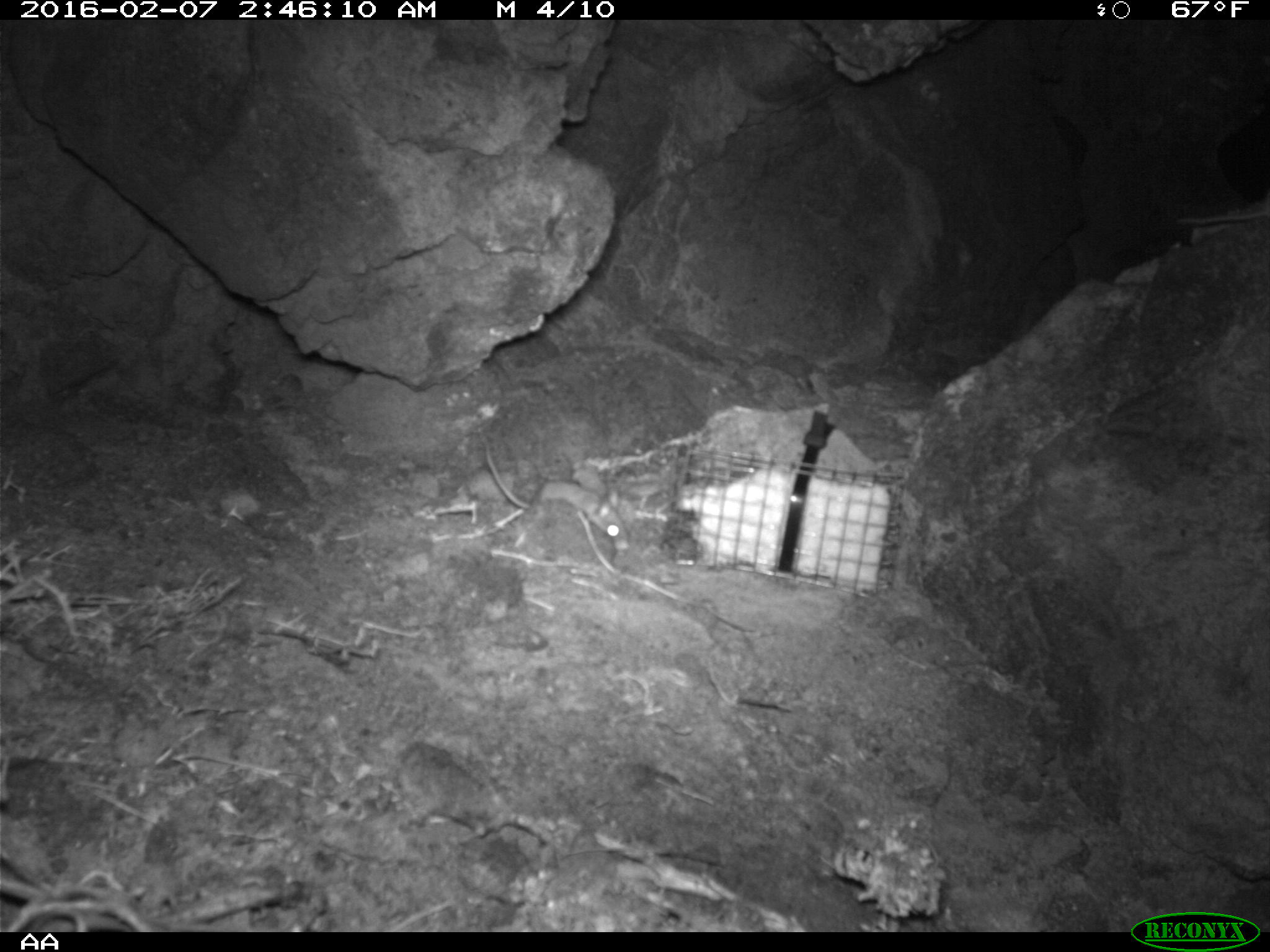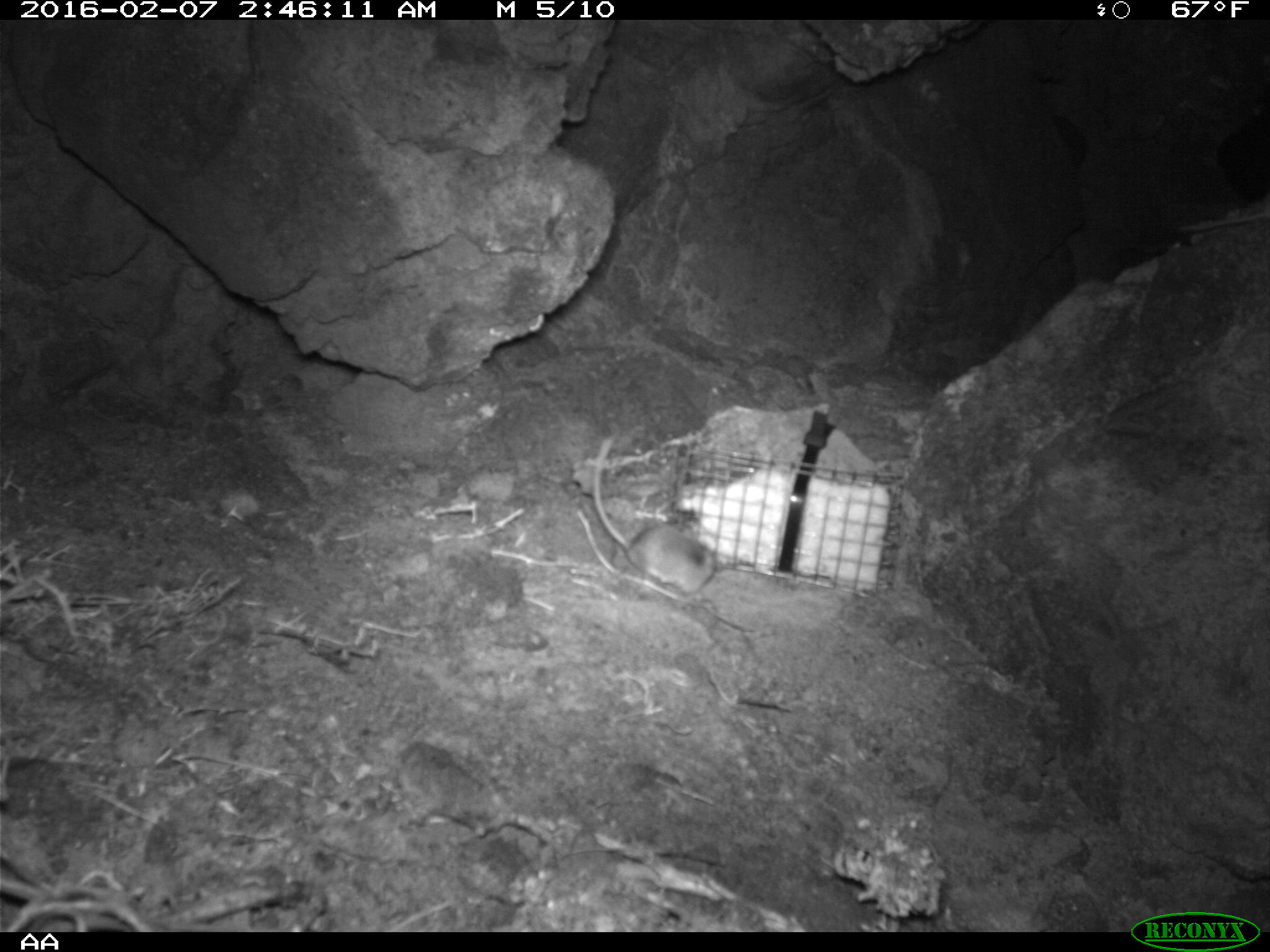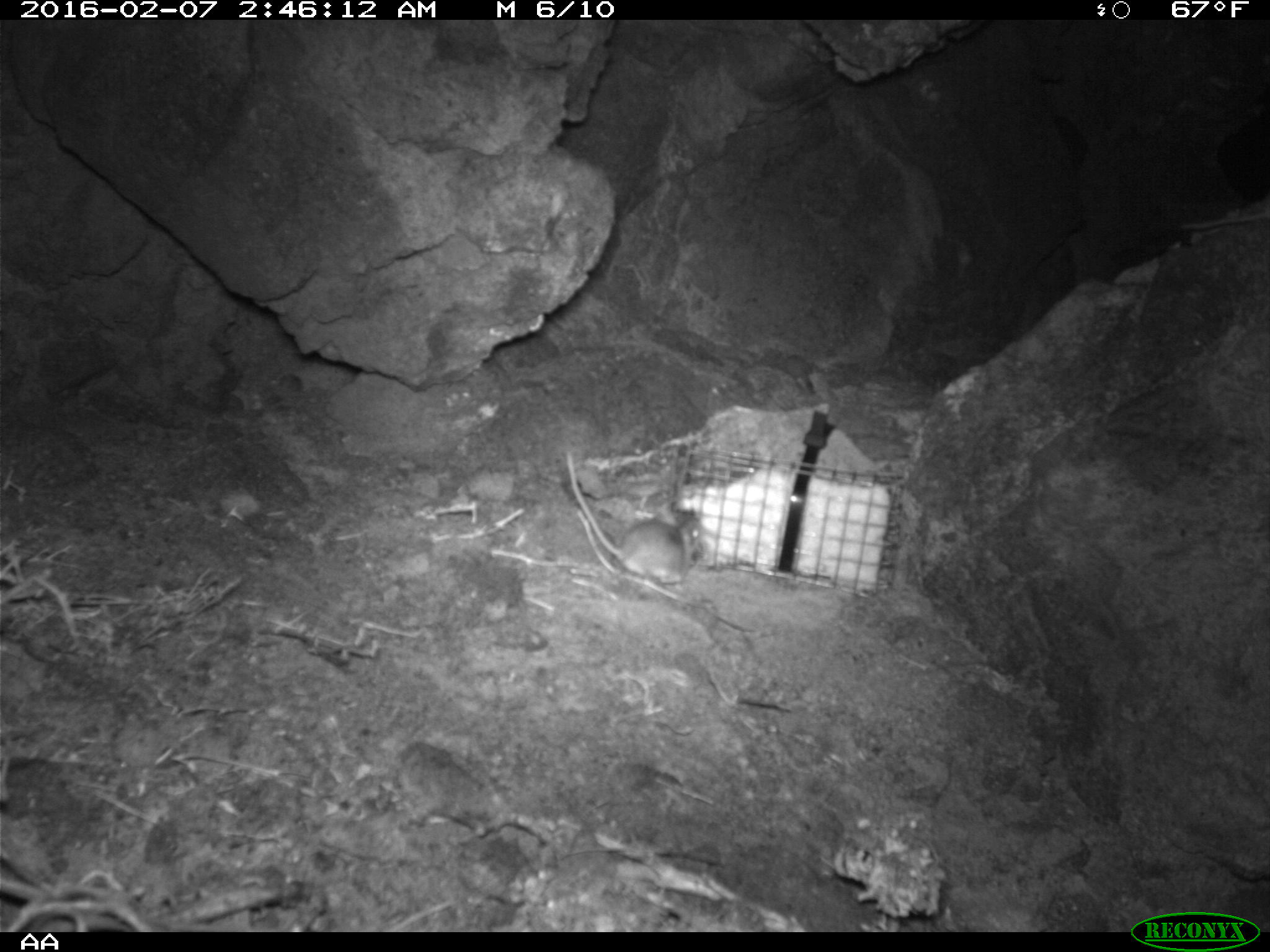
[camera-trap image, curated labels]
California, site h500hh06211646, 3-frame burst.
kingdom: Animalia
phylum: Chordata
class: Mammalia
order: Rodentia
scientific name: Rodentia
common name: rodent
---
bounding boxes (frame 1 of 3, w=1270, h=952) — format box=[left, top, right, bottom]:
rodent: box=[481, 439, 631, 550]; box=[1176, 214, 1269, 223]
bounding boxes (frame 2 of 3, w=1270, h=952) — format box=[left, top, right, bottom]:
rodent: box=[592, 431, 716, 595]; box=[1175, 207, 1269, 235]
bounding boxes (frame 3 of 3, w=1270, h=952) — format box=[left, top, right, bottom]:
rodent: box=[567, 451, 709, 596]